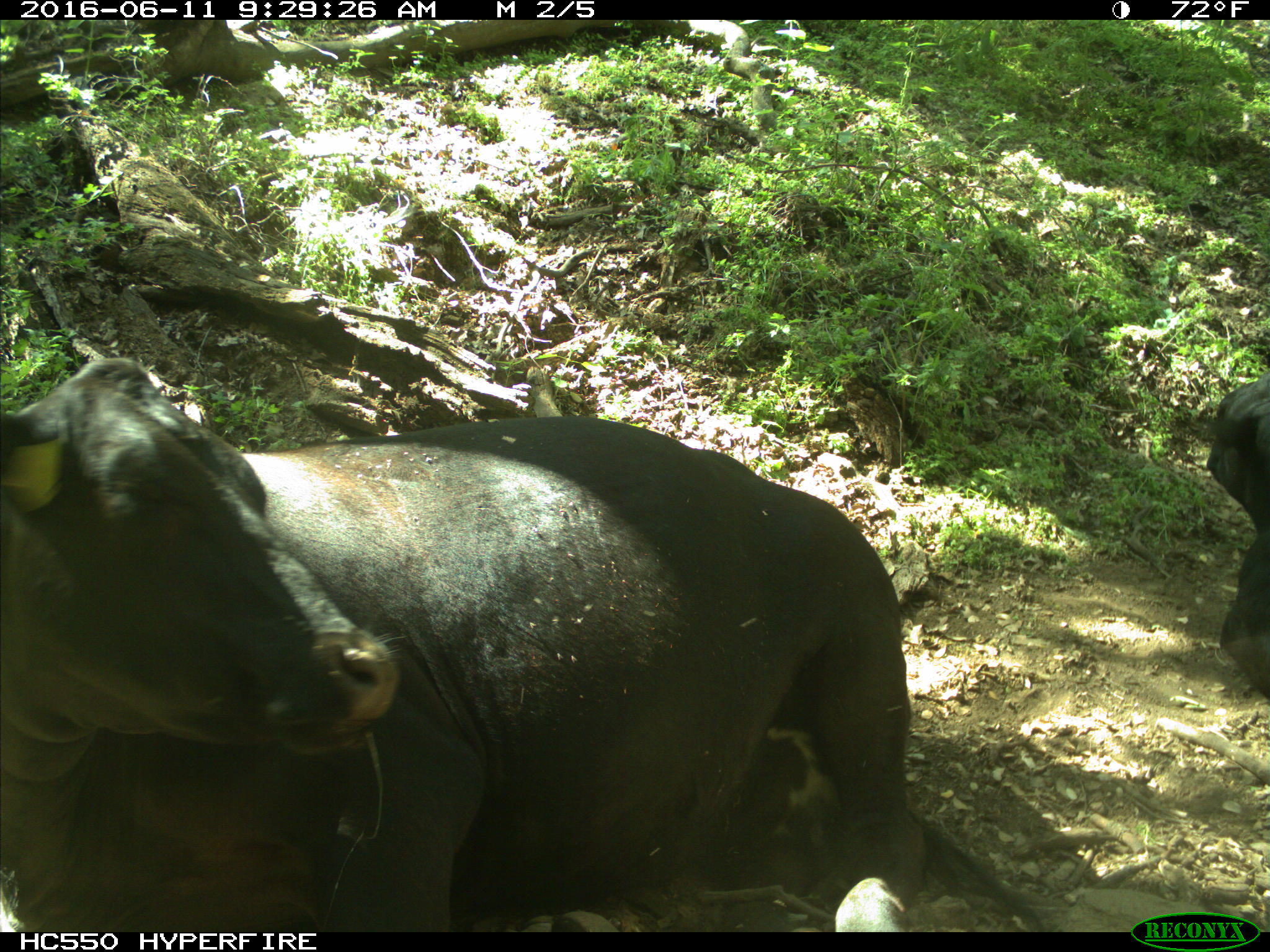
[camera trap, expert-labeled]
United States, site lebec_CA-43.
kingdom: Animalia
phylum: Chordata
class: Mammalia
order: Artiodactyla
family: Bovidae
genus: Bos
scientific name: Bos taurus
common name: domestic cow